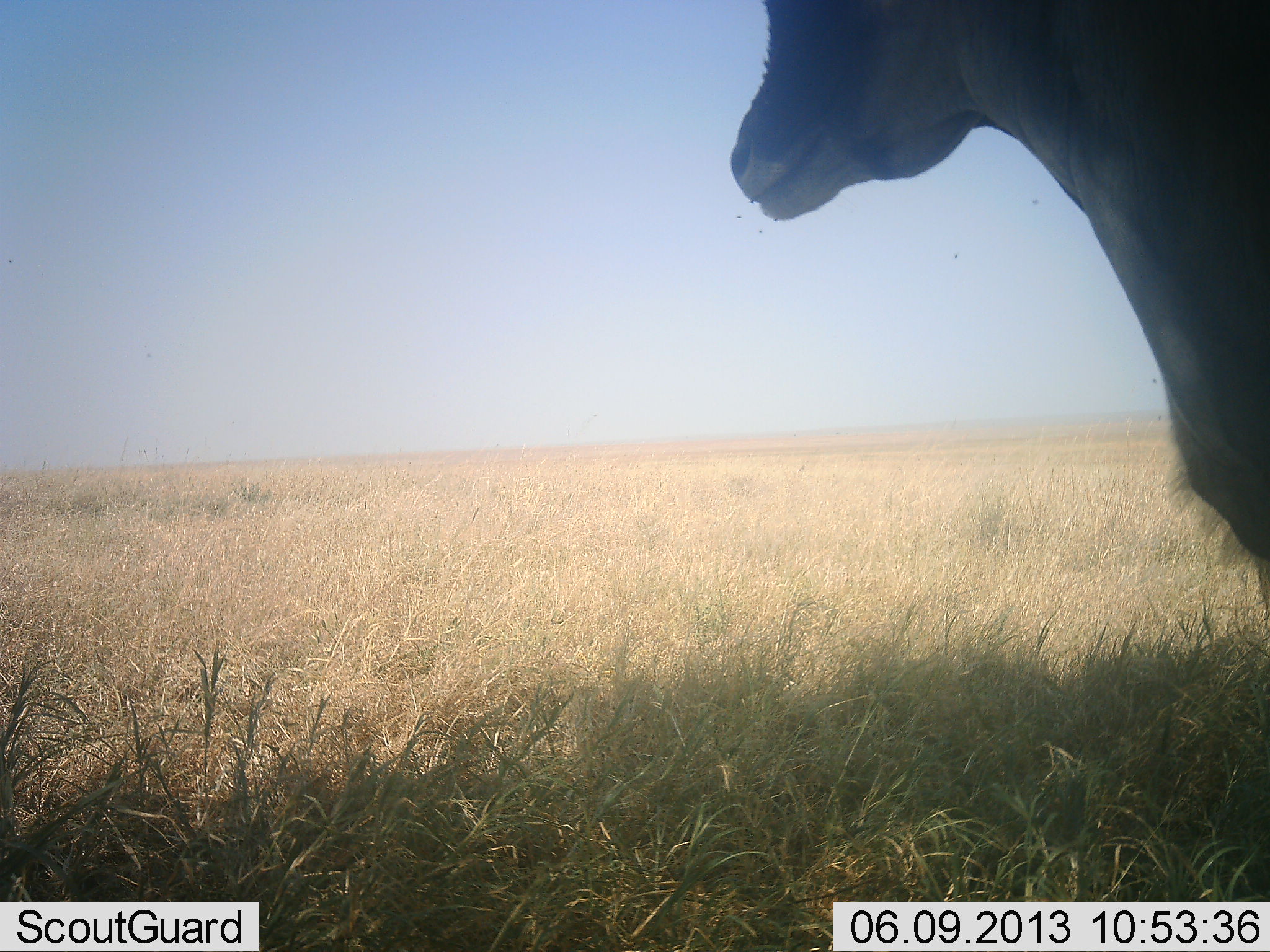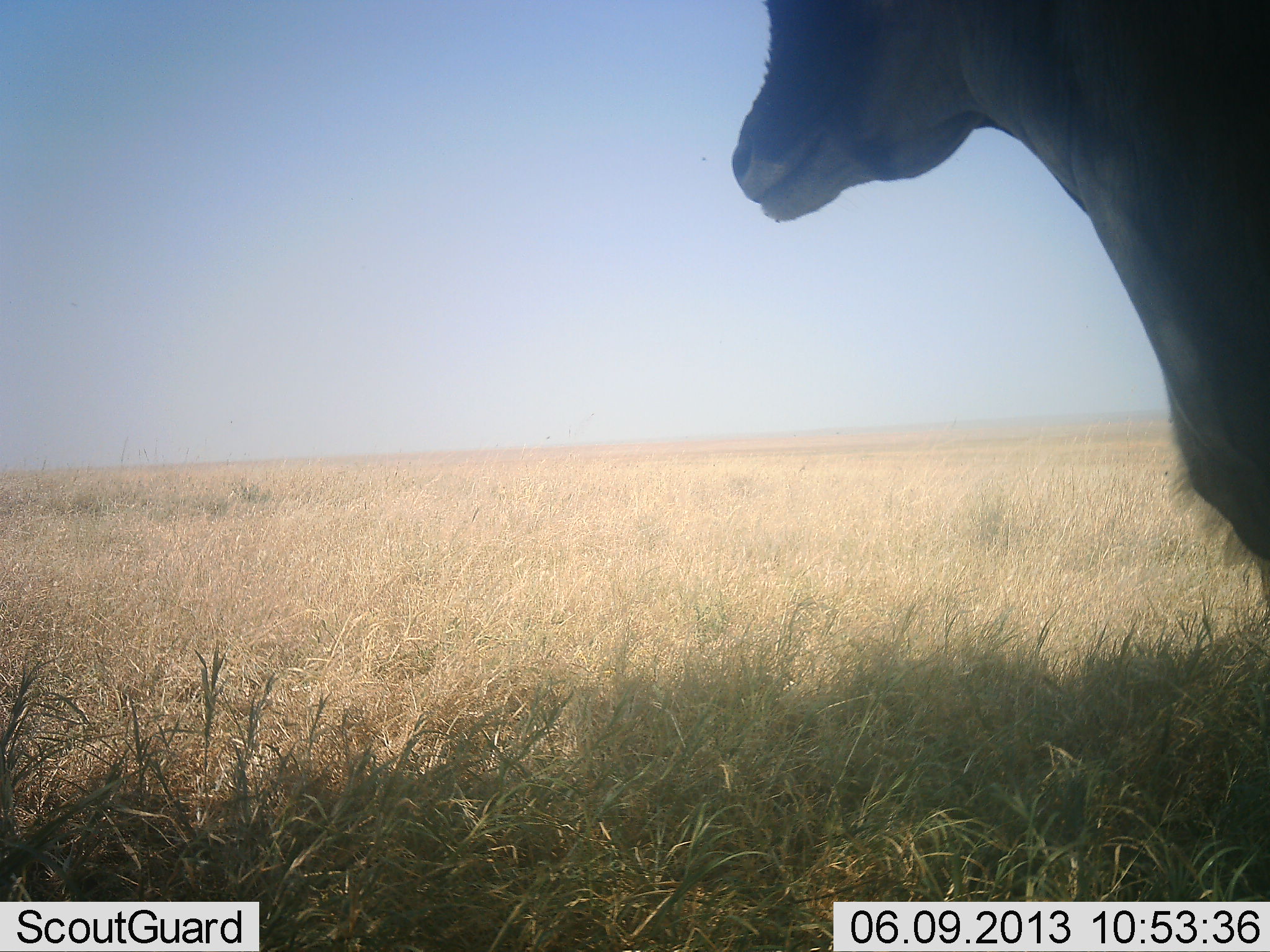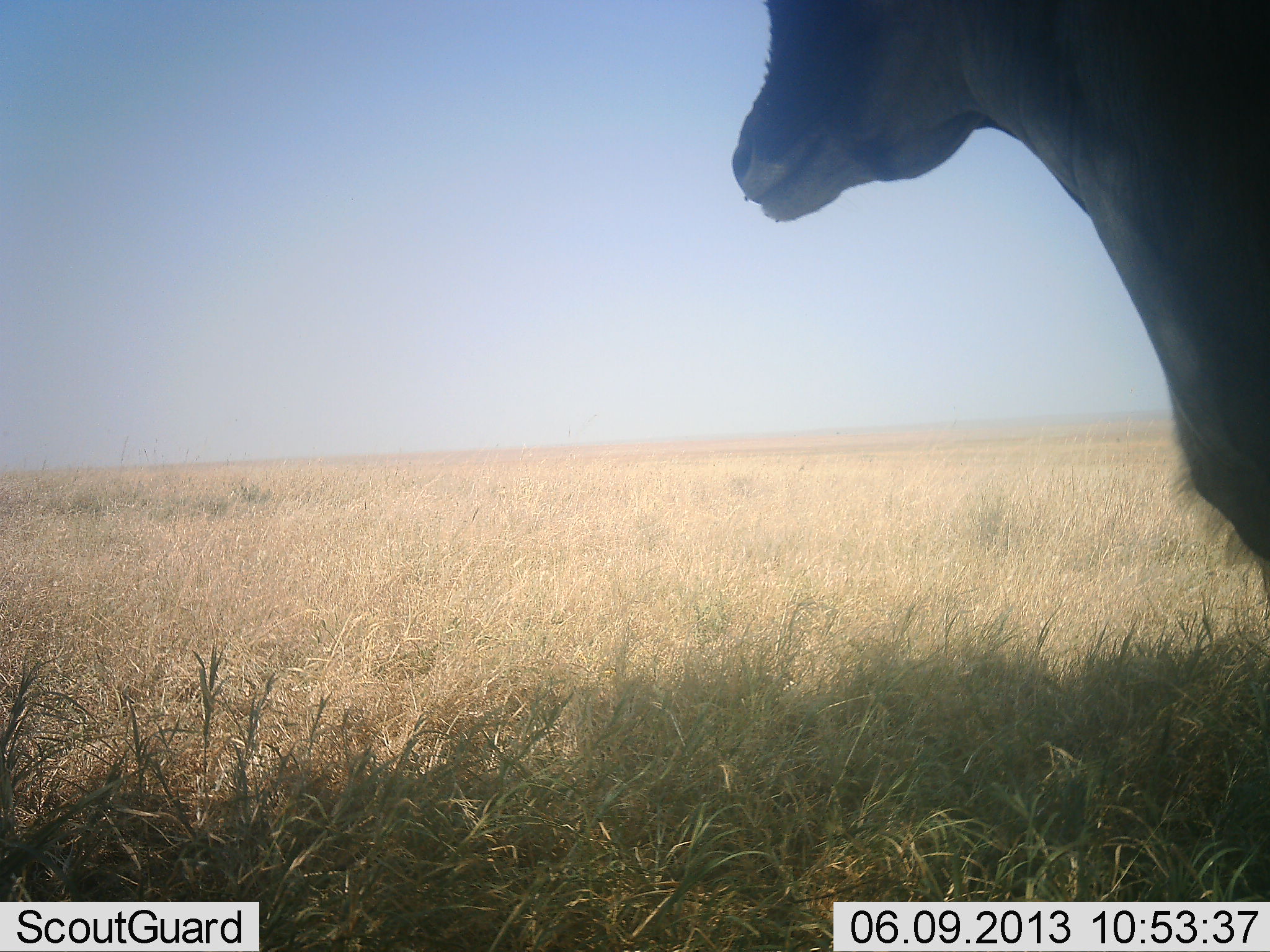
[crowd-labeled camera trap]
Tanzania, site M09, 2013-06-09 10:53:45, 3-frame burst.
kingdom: Animalia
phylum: Chordata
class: Mammalia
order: Artiodactyla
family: Bovidae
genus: Eudorcas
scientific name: Eudorcas thomsonii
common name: thomson's gazelle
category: gazellethomsons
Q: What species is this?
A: Gazellethomsons (thomson's gazelle) (Eudorcas thomsonii).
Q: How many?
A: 1.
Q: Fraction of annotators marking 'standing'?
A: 100%.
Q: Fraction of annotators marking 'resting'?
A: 0%.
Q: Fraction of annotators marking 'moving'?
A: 0%.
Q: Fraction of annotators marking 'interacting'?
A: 0%.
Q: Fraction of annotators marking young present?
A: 0%.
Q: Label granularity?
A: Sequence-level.